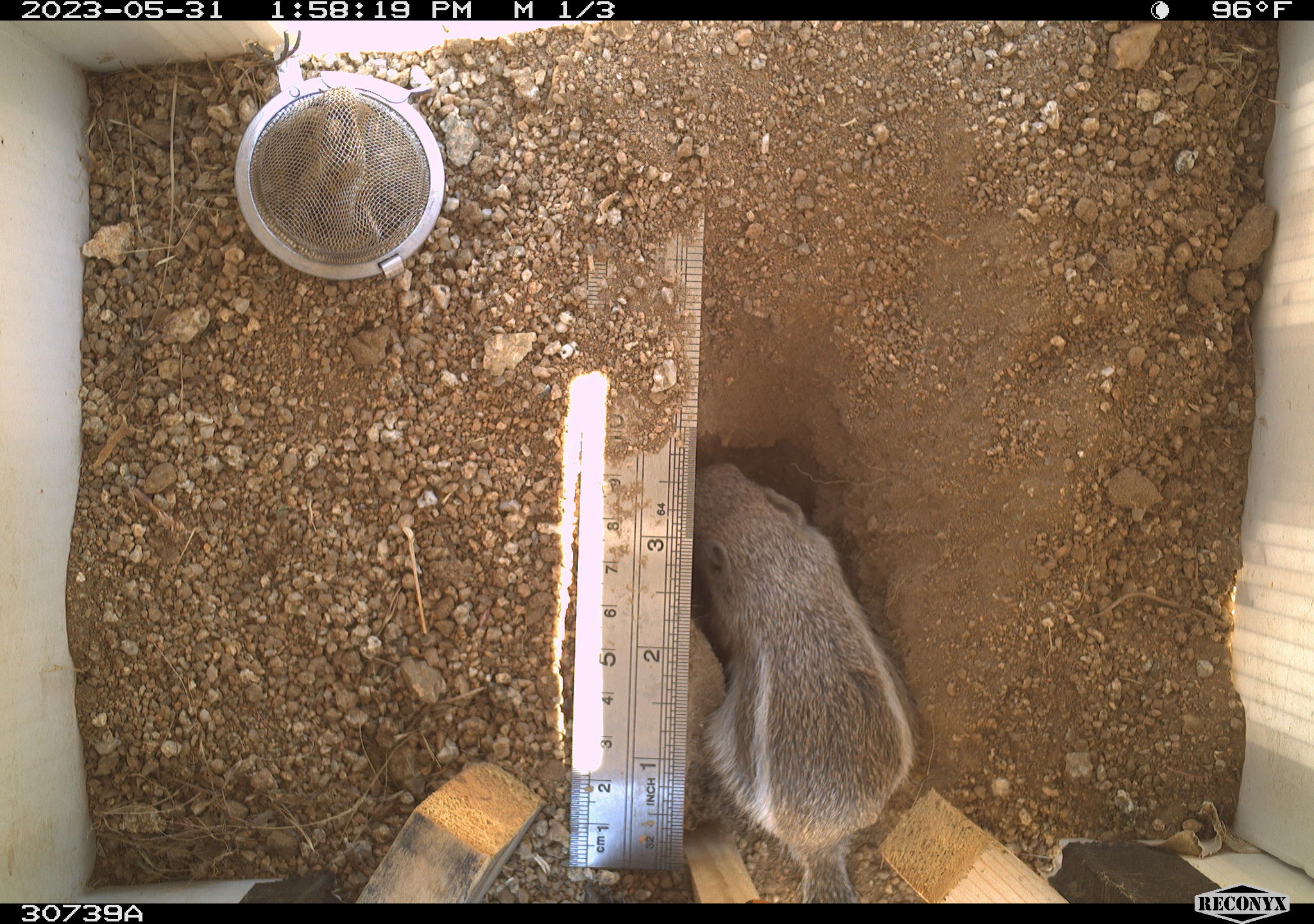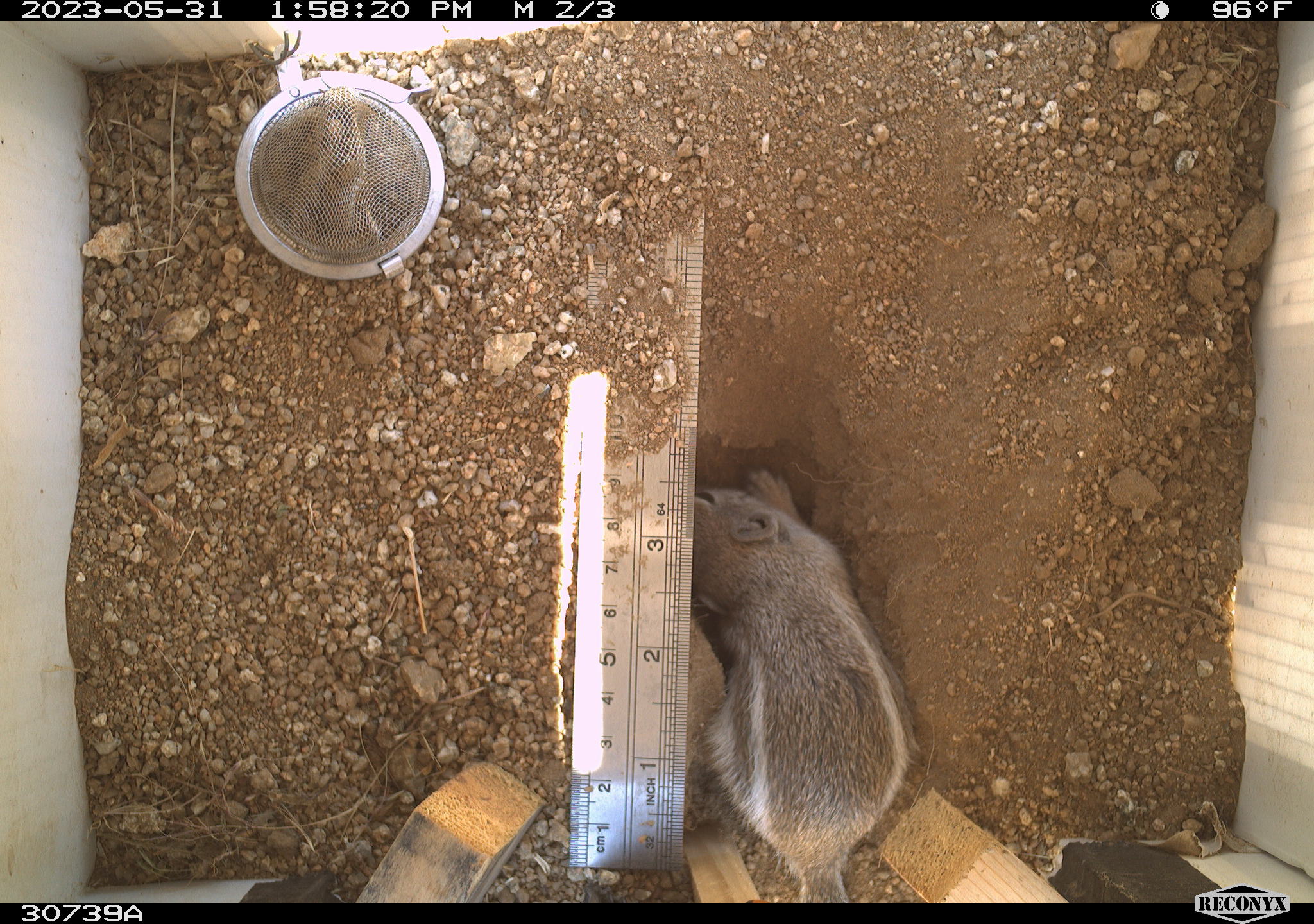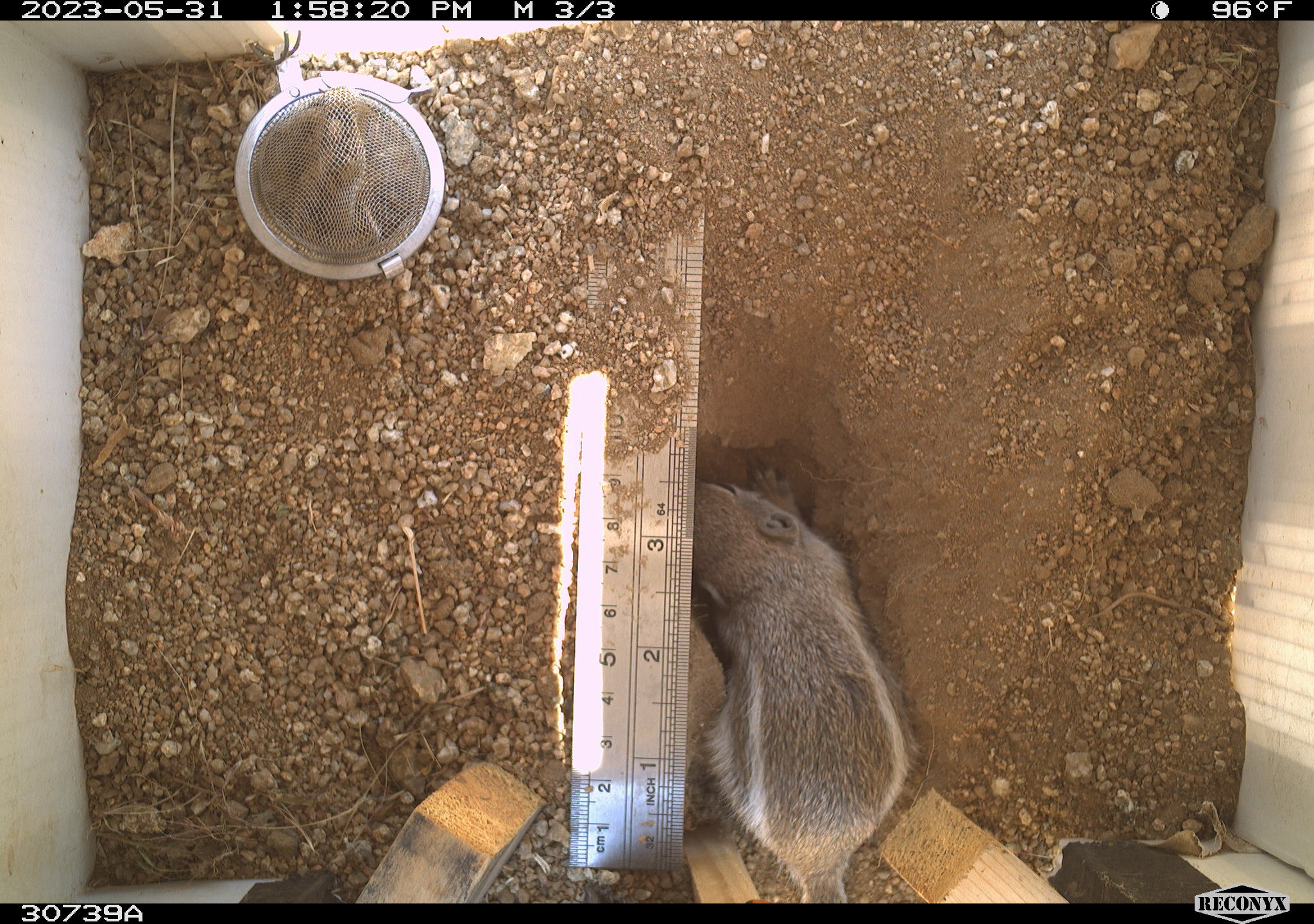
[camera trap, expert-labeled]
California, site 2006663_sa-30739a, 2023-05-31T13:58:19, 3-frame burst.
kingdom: Animalia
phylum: Chordata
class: Mammalia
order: Rodentia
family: Sciuridae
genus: Ammospermophilus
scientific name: Ammospermophilus leucurus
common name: white-tailed antelope squirrel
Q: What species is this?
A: White-tailed antelope squirrel (Ammospermophilus leucurus).